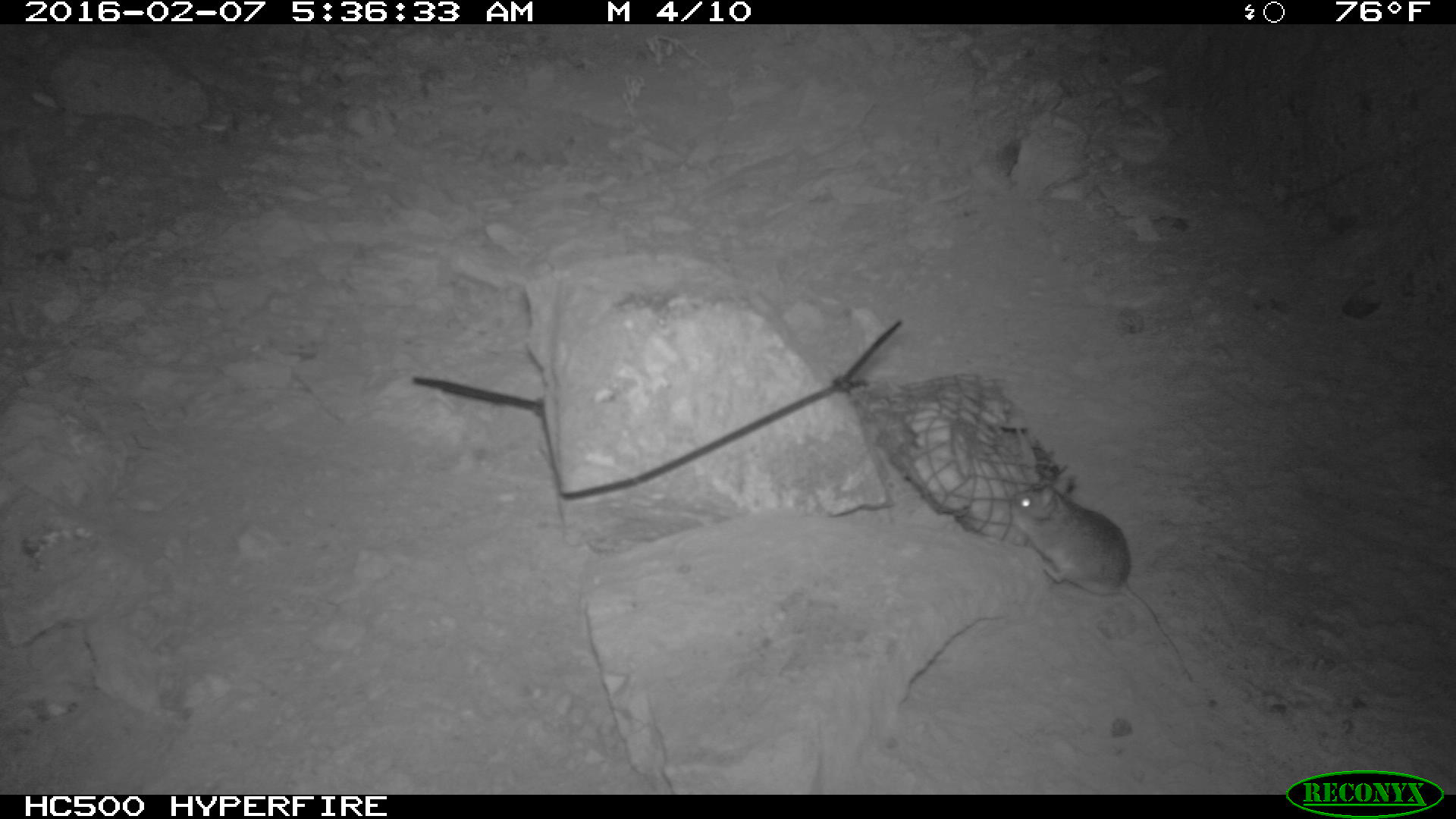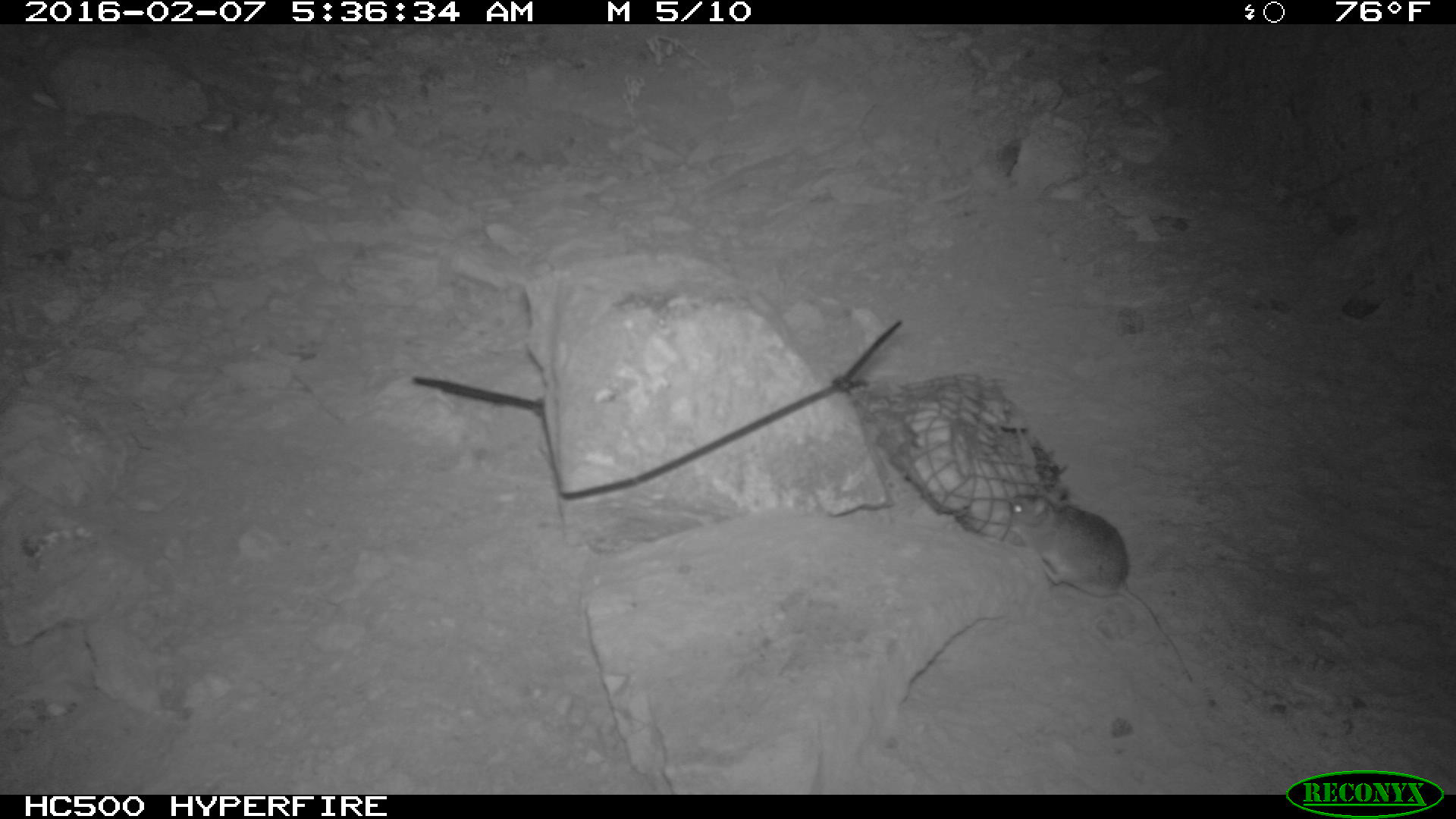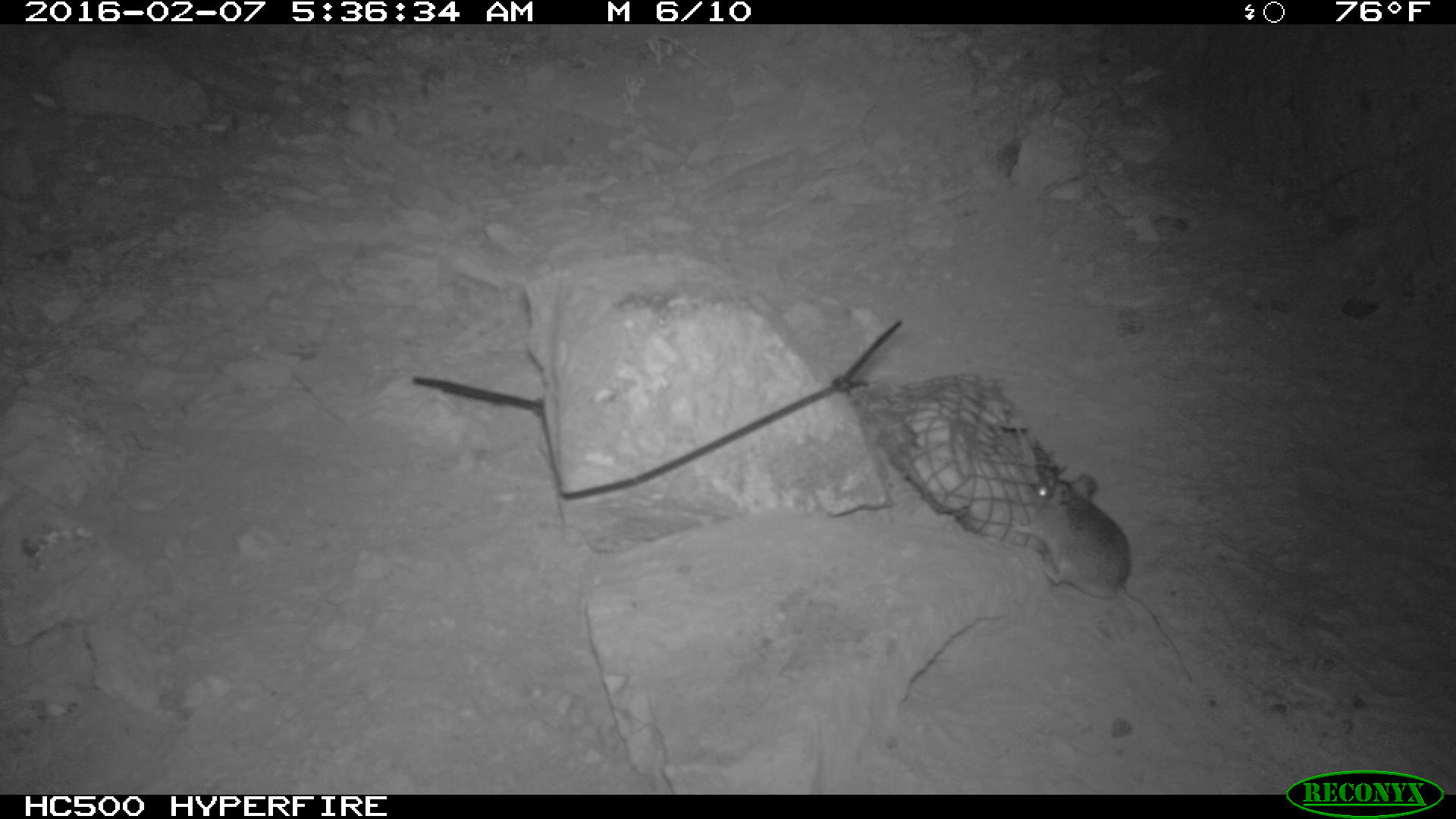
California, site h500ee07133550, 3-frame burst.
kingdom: Animalia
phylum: Chordata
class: Mammalia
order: Rodentia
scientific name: Rodentia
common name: rodent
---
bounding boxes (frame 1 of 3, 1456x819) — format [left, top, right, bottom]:
rodent: [1010, 475, 1192, 682]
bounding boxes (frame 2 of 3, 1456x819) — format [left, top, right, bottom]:
rodent: [1003, 491, 1197, 686]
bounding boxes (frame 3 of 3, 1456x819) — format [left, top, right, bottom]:
rodent: [1010, 473, 1192, 683]